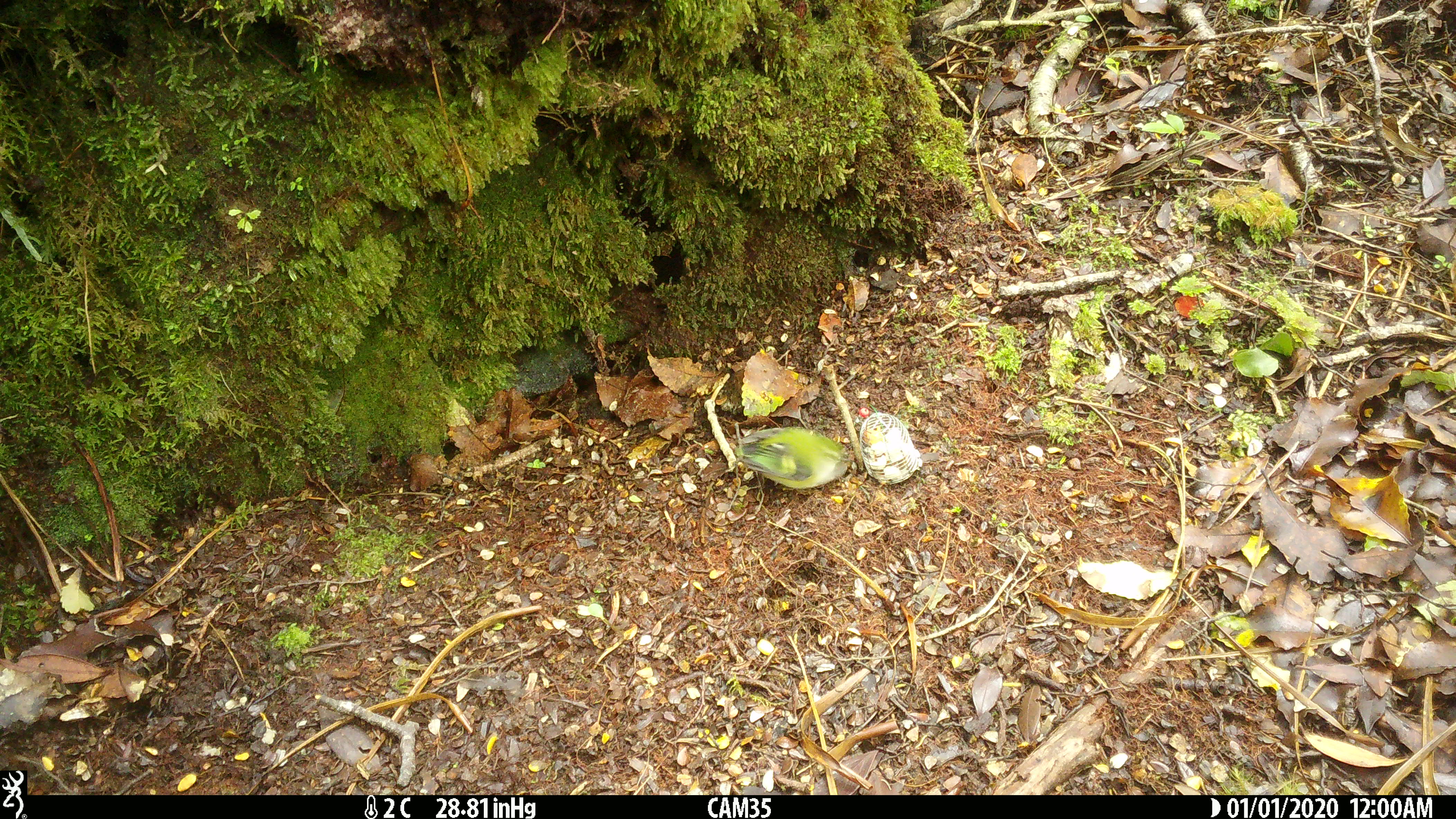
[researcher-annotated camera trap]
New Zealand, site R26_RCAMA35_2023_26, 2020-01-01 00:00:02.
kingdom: Animalia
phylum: Chordata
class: Aves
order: Passeriformes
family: Acanthisittidae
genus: Acanthisitta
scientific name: Acanthisitta chloris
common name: rifleman